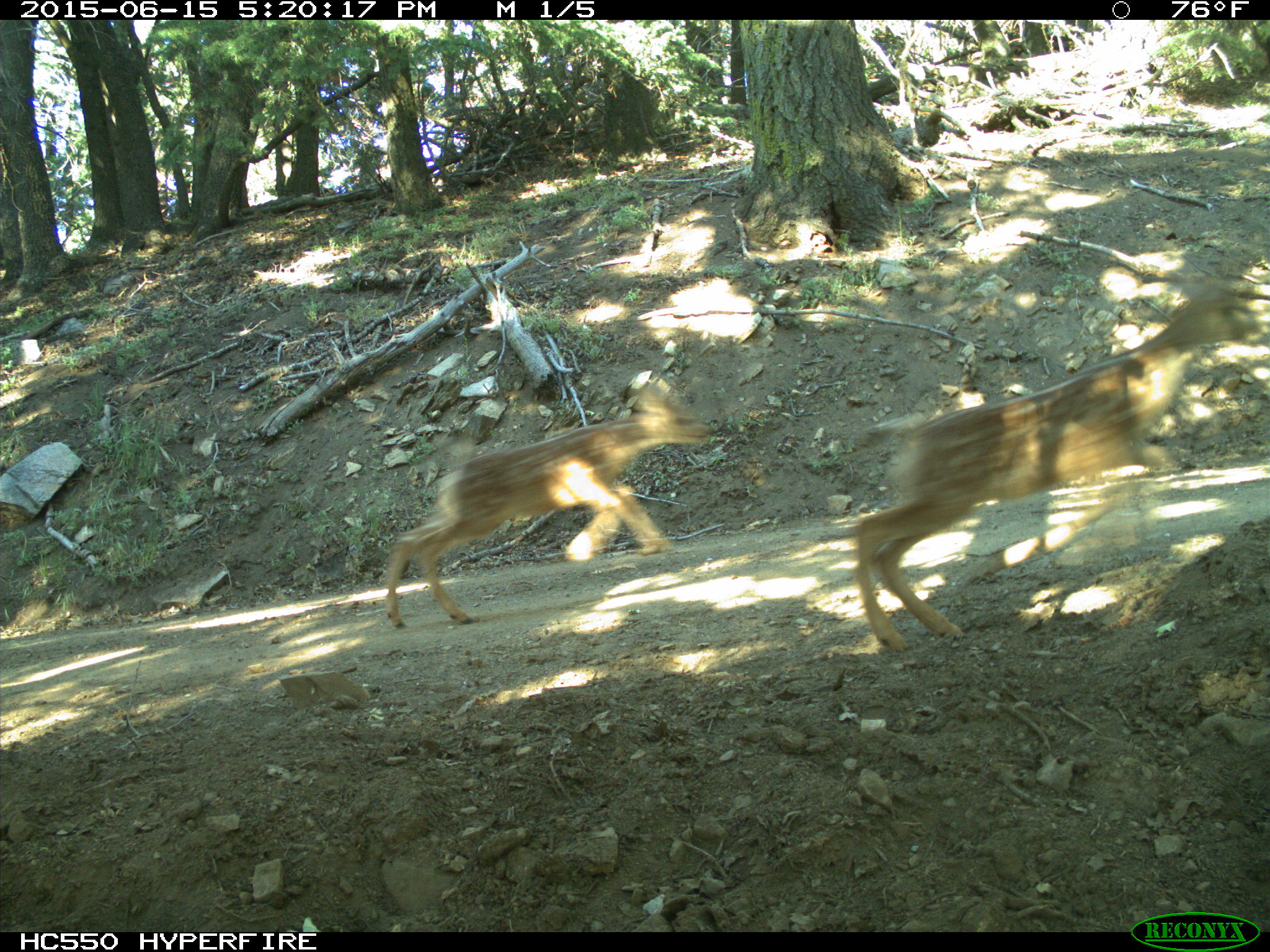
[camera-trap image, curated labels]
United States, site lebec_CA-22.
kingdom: Animalia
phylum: Chordata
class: Mammalia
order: Artiodactyla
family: Cervidae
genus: Odocoileus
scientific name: Odocoileus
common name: deer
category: unidentified deer